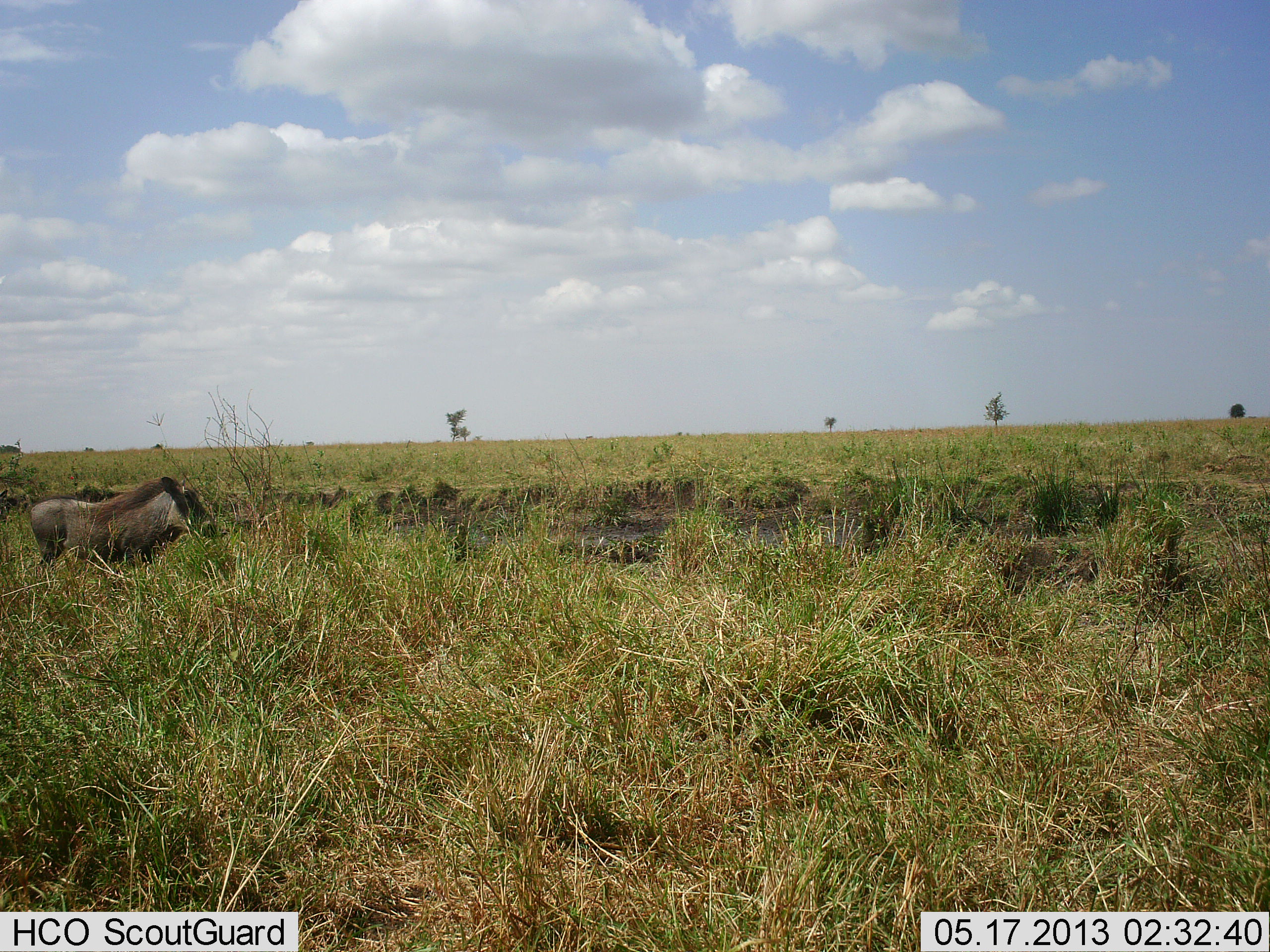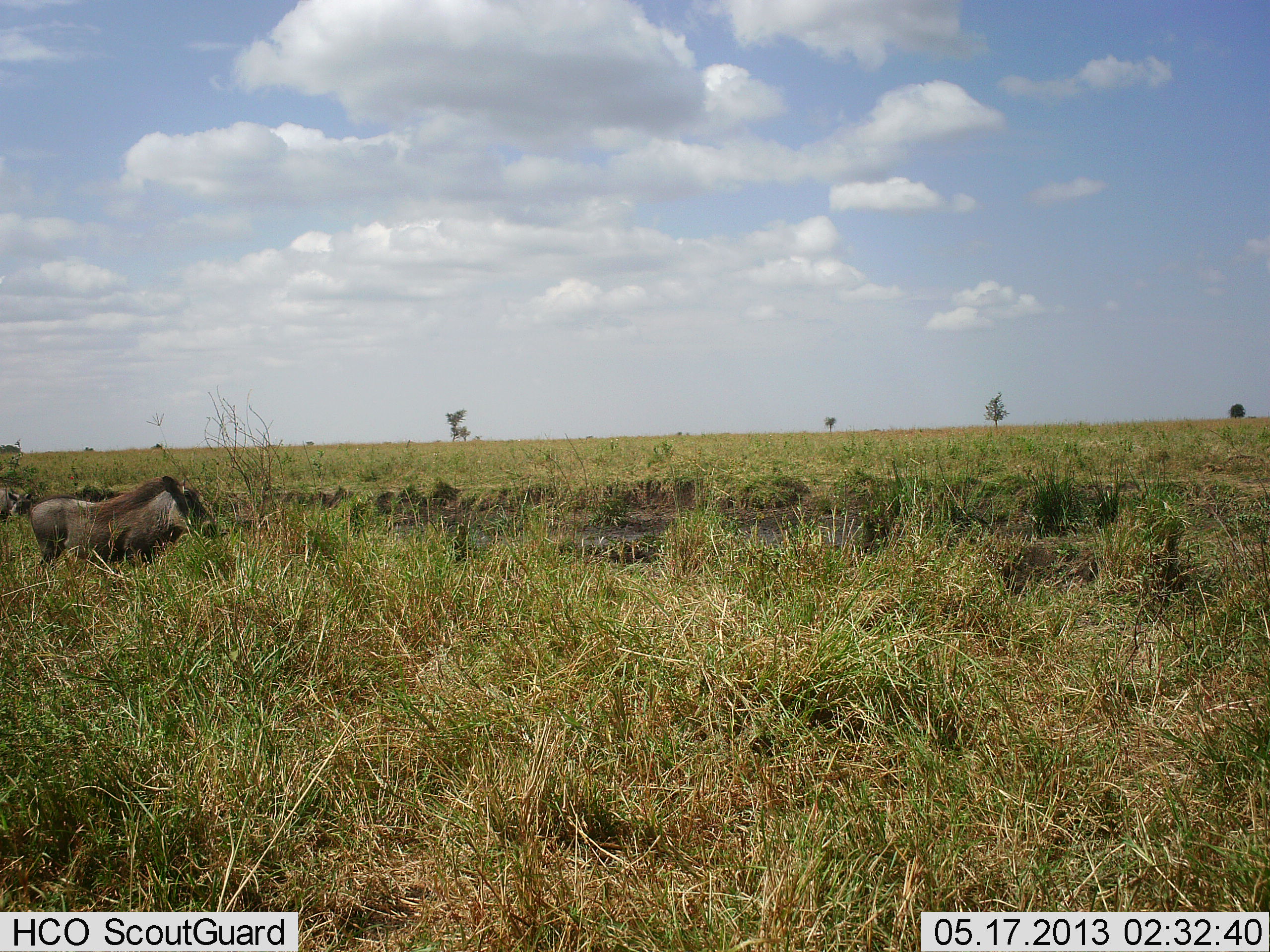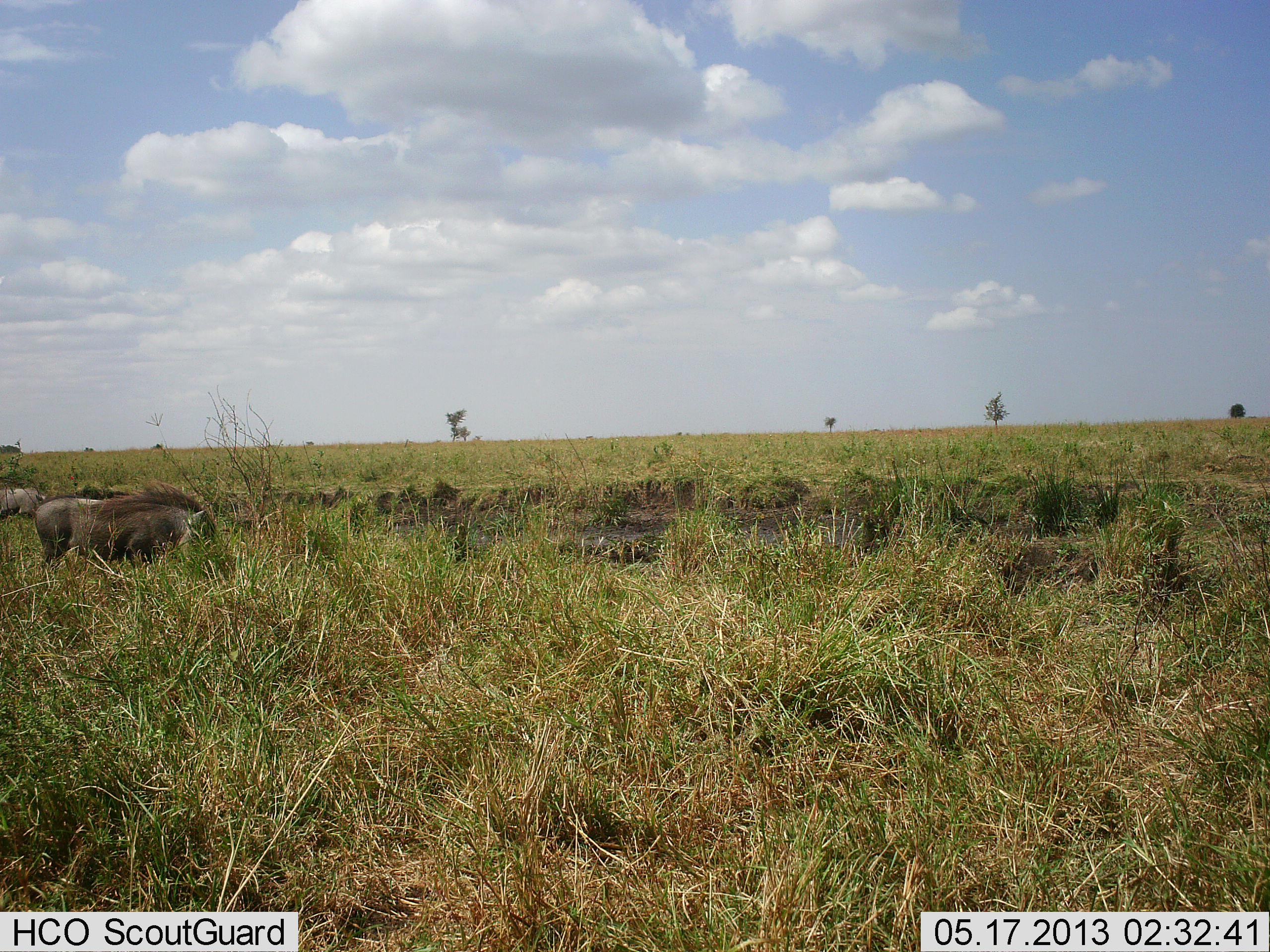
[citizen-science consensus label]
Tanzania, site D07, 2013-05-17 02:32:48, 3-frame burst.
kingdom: Animalia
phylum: Chordata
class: Mammalia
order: Artiodactyla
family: Suidae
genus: Phacochoerus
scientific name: Phacochoerus africanus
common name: warthog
Warthog (Phacochoerus africanus), count 2. Behavior (volunteer vote fractions): standing 59%, resting 0%, moving 18%, interacting 0%. Young present (vote fraction): 0%. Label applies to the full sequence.